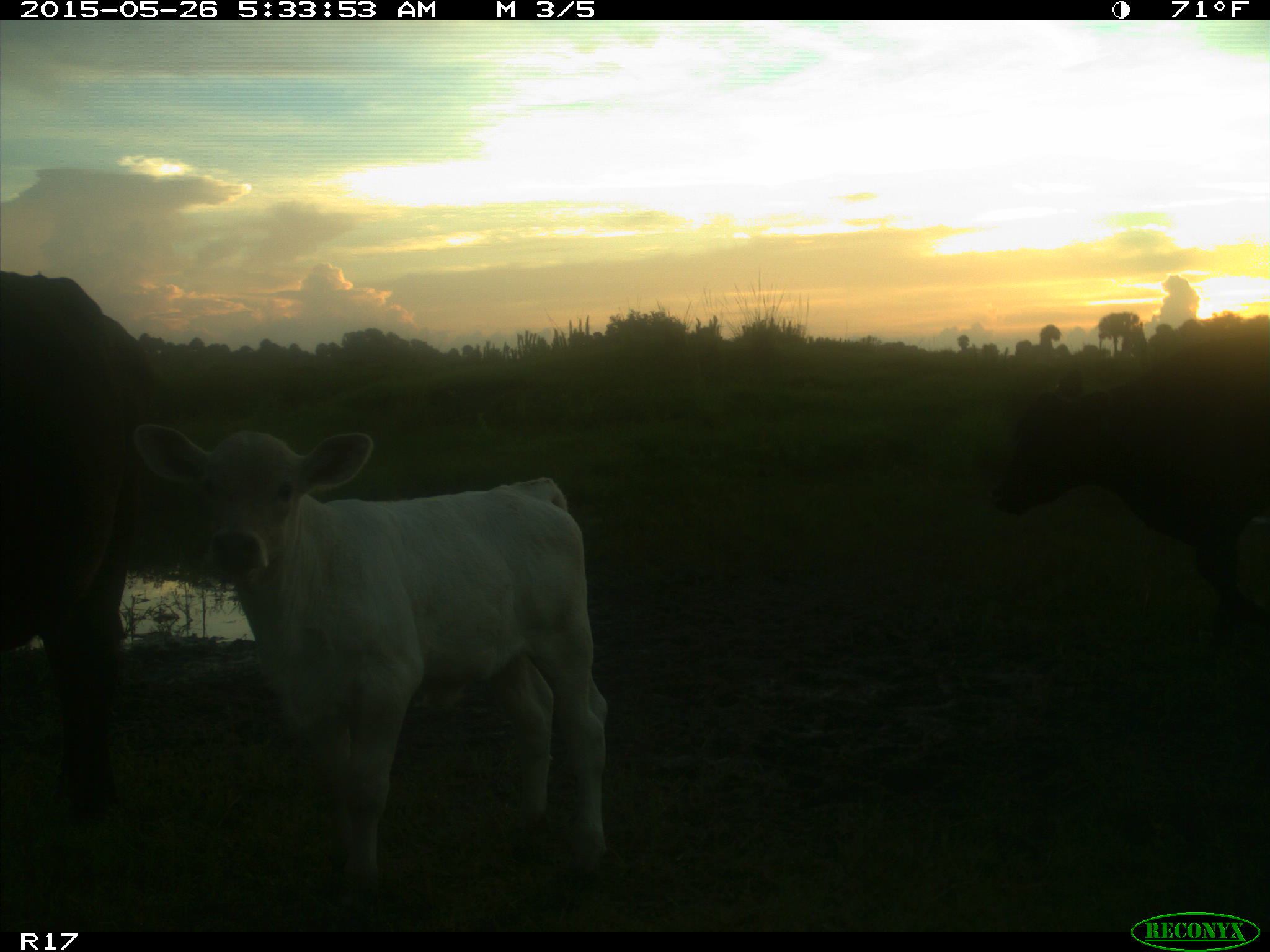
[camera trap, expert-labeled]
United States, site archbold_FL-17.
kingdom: Animalia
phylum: Chordata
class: Mammalia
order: Artiodactyla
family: Bovidae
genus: Bos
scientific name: Bos taurus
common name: domestic cow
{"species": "Bos taurus (domestic cow)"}